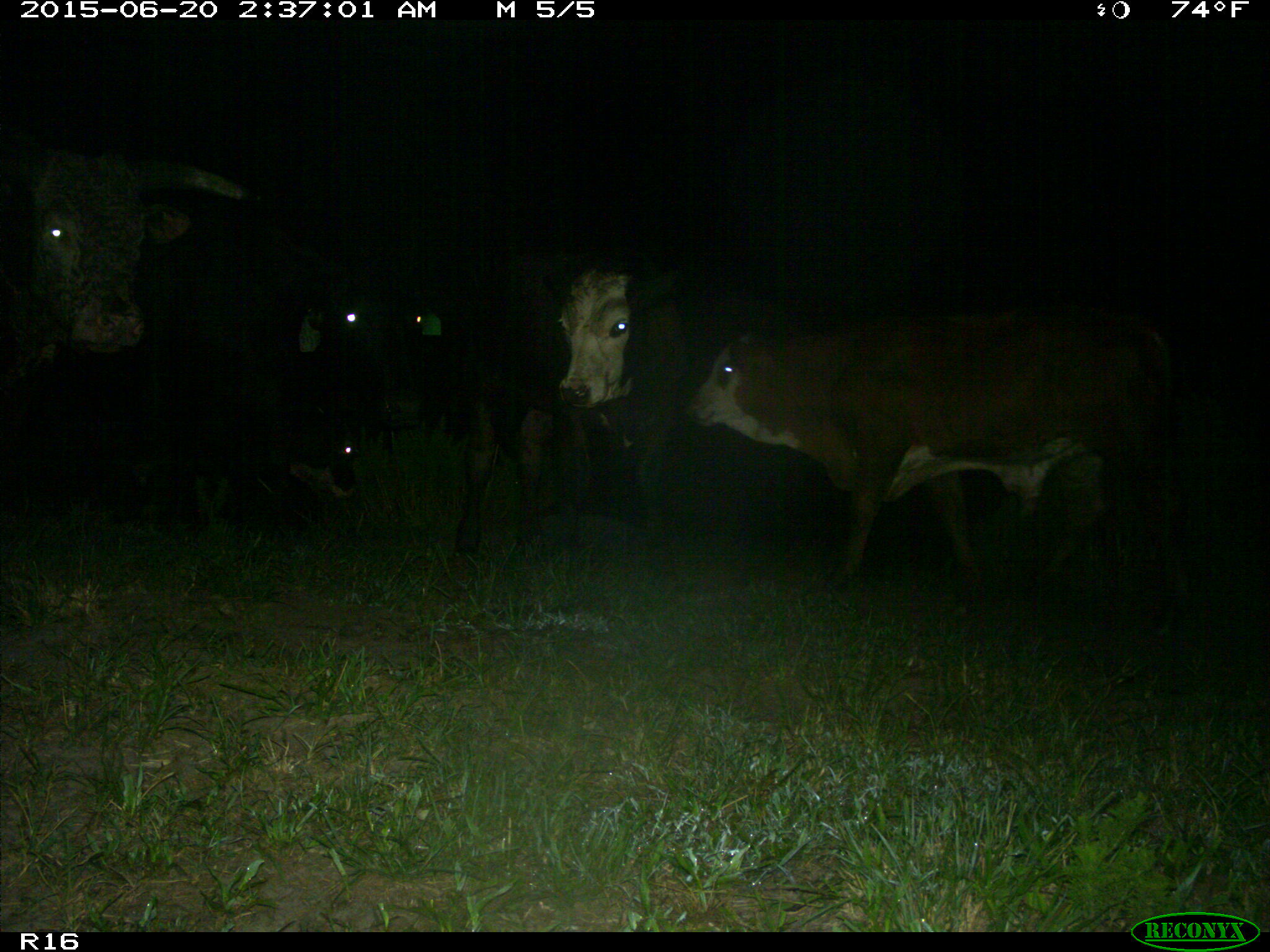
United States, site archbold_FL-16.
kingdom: Animalia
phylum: Chordata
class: Mammalia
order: Artiodactyla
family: Bovidae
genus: Bos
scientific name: Bos taurus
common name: domestic cow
Bos taurus (domestic cow).